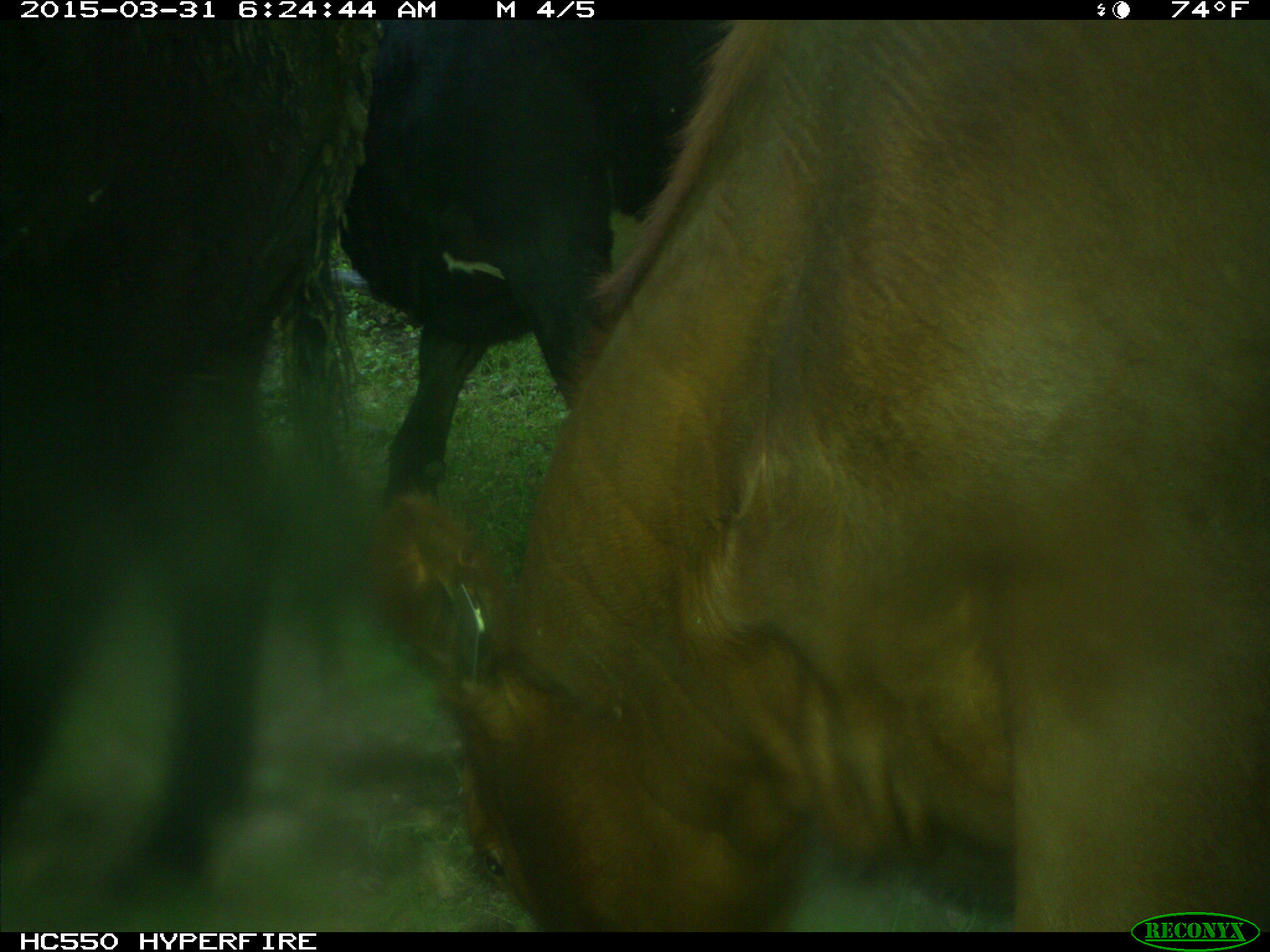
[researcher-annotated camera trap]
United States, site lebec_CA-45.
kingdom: Animalia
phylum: Chordata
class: Mammalia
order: Artiodactyla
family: Bovidae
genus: Bos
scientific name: Bos taurus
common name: domestic cow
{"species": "Bos taurus (domestic cow)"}